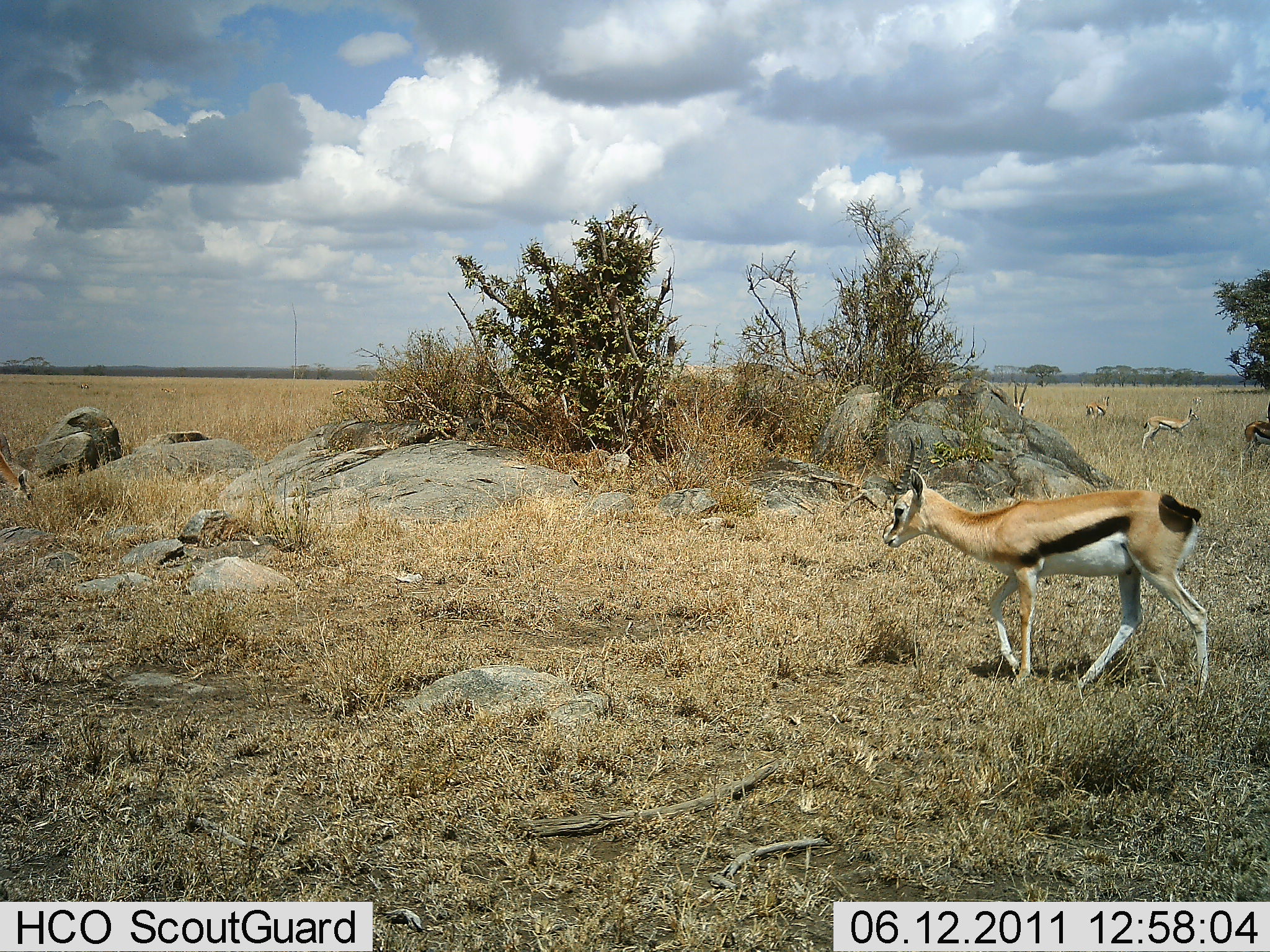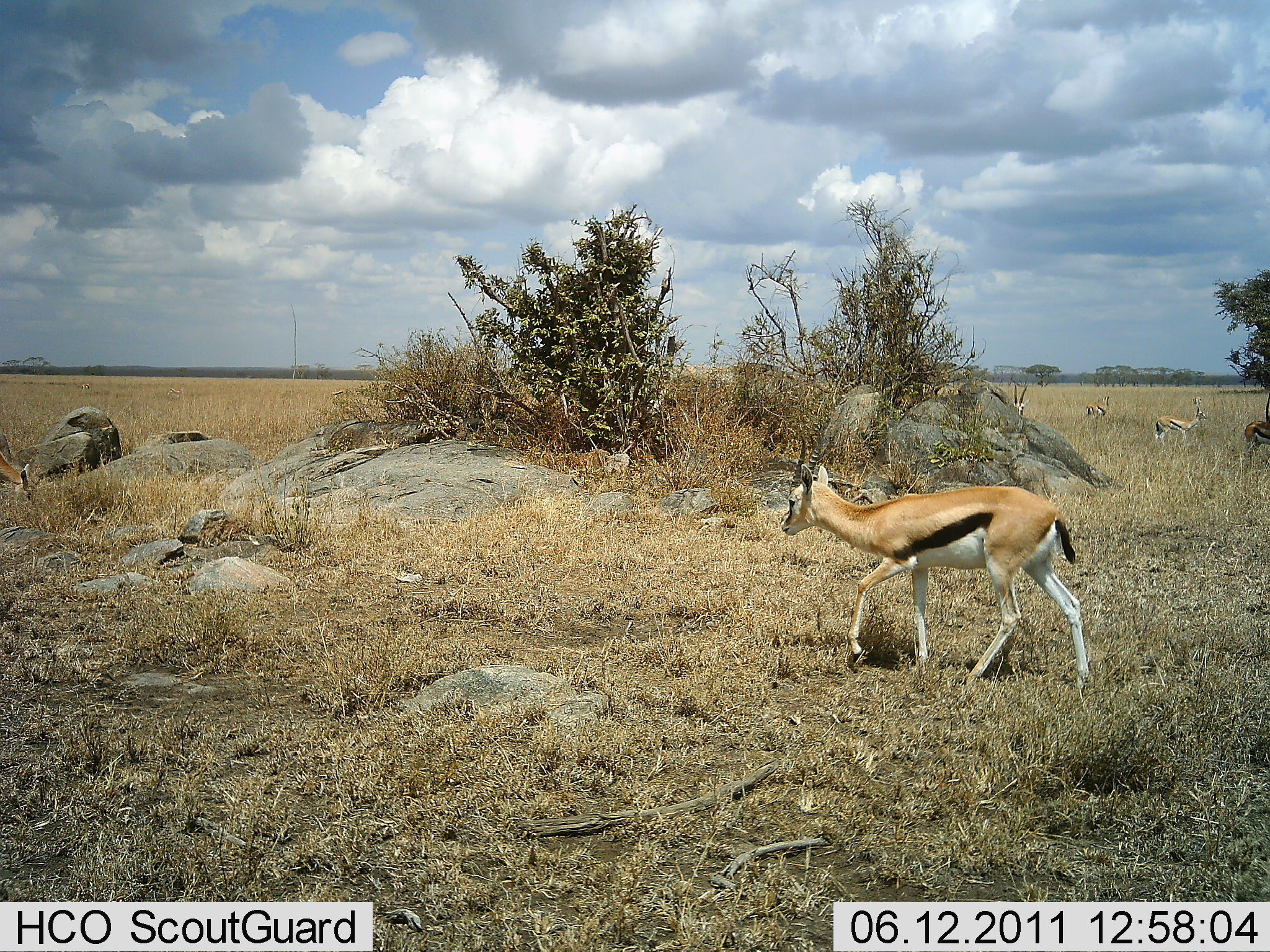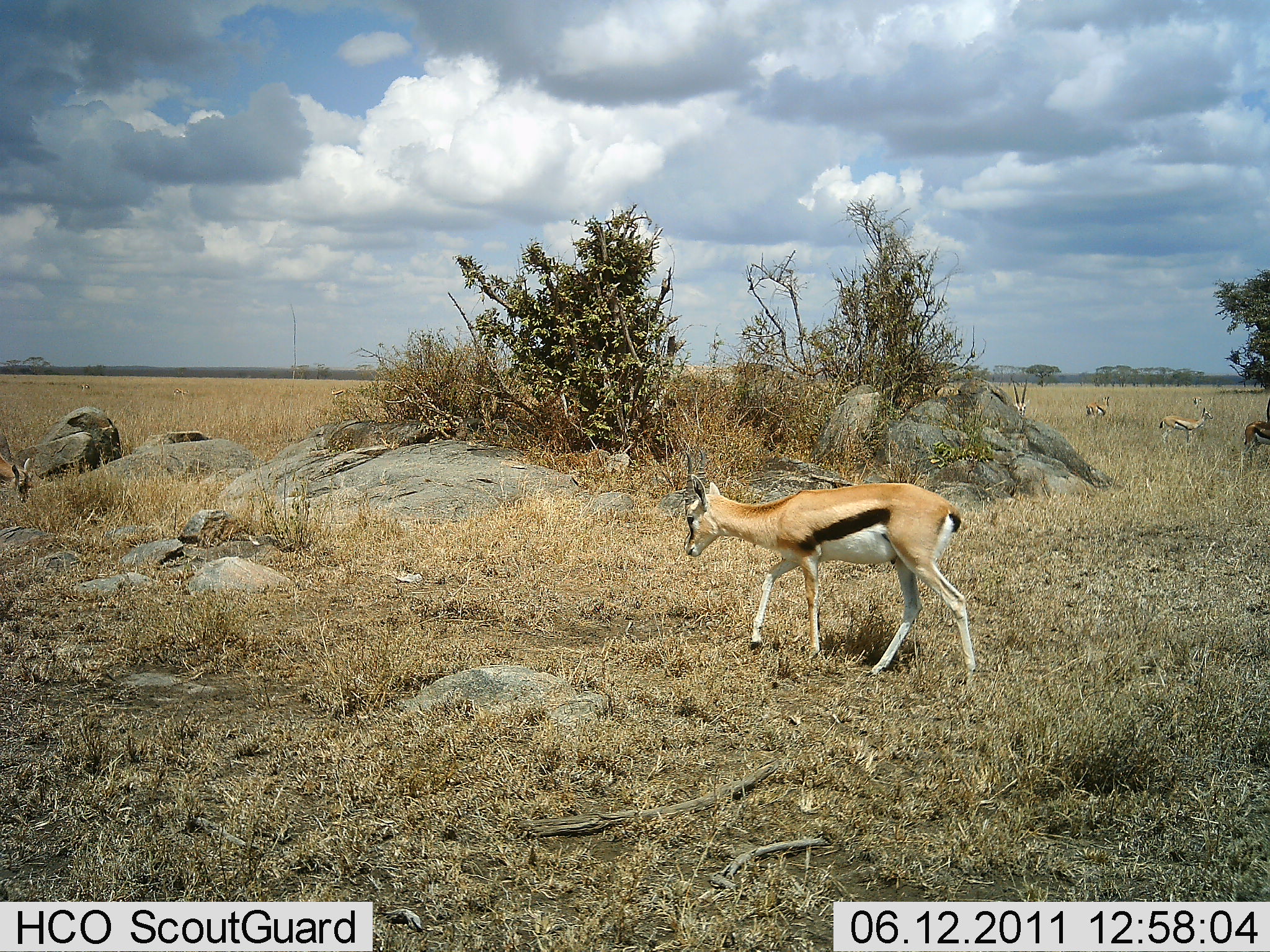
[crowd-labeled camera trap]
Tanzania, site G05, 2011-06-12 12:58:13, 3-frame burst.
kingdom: Animalia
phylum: Chordata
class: Mammalia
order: Artiodactyla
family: Bovidae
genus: Eudorcas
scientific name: Eudorcas thomsonii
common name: thomson's gazelle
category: gazellethomsons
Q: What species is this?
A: Gazellethomsons (thomson's gazelle) (Eudorcas thomsonii).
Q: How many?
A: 6.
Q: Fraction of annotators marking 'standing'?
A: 57%.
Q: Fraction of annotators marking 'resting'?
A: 7%.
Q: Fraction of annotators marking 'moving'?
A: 100%.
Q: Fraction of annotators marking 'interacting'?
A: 0%.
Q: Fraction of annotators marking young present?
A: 7%.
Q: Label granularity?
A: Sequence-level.